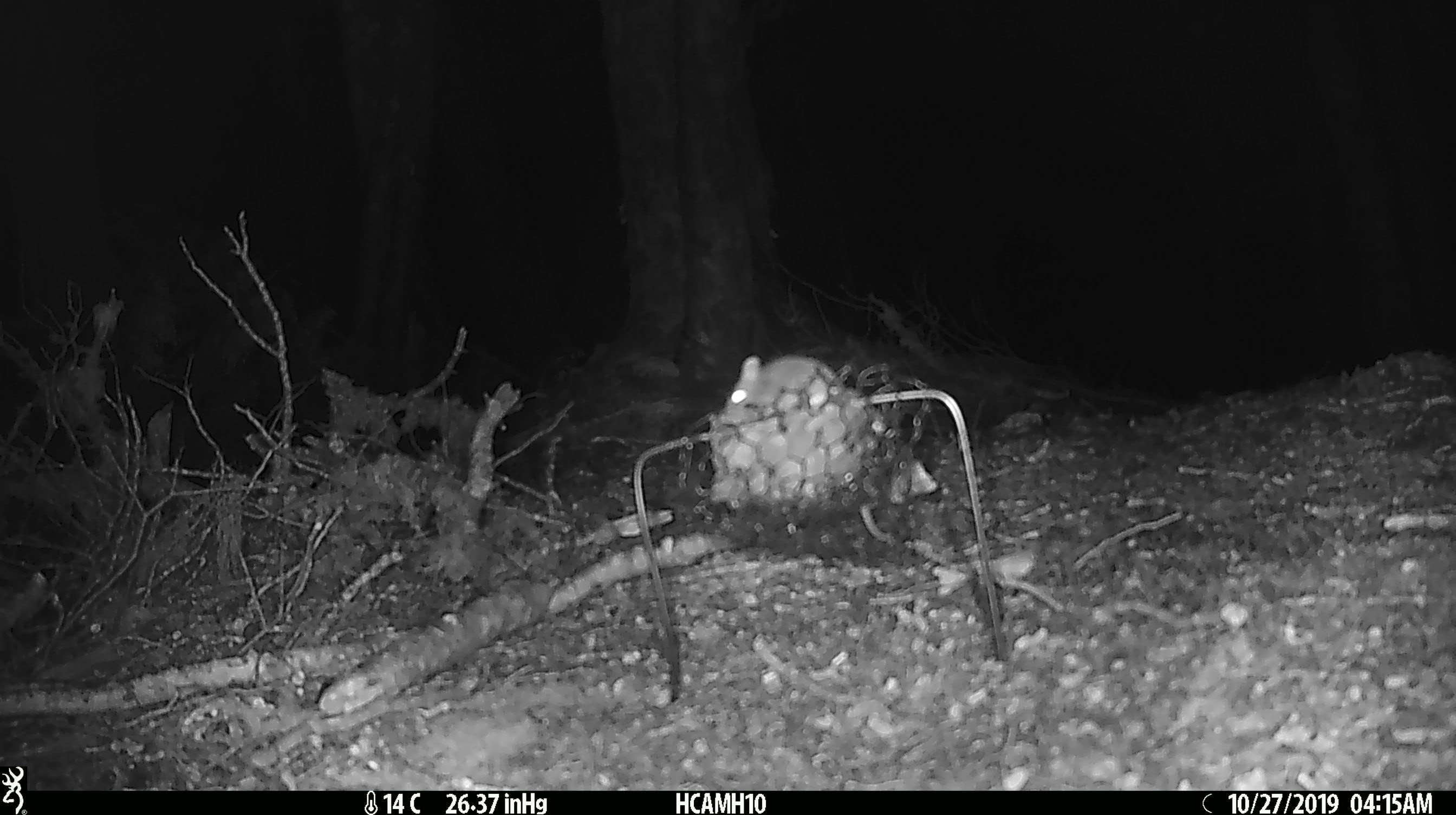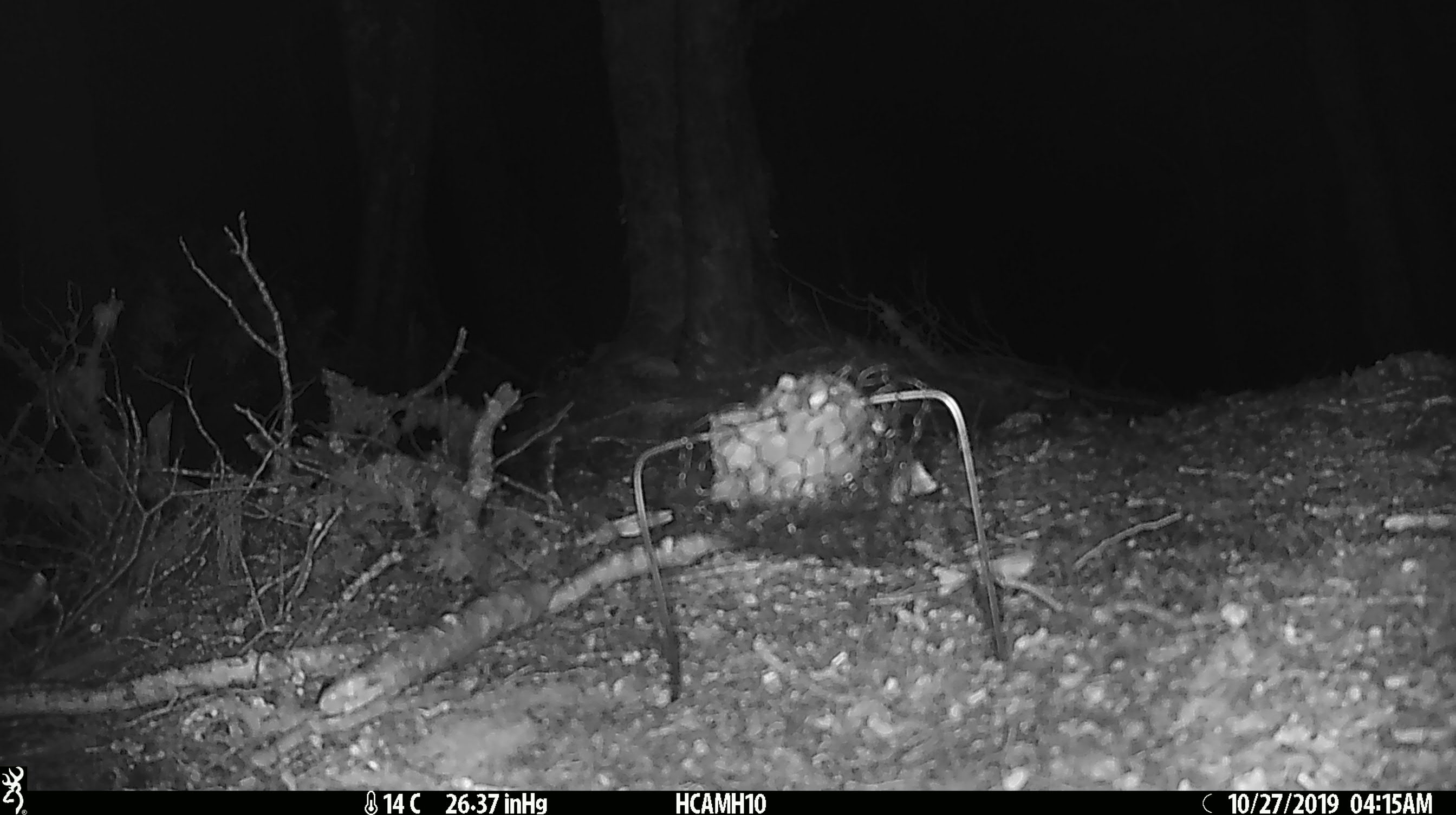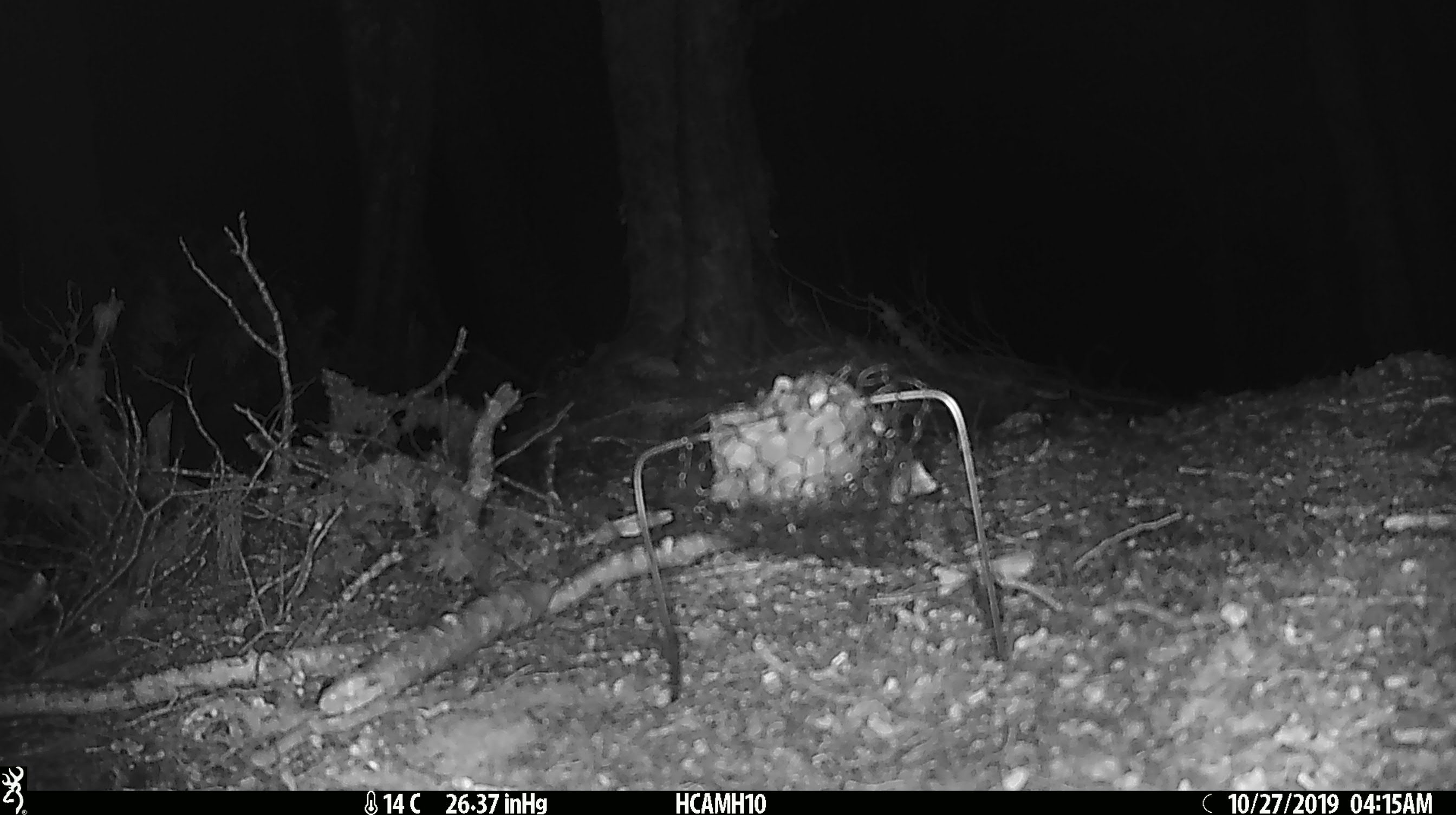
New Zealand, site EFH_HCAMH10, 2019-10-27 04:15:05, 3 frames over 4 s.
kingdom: Animalia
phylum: Chordata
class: Mammalia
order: Rodentia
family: Muridae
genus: Mus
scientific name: Mus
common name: mouse